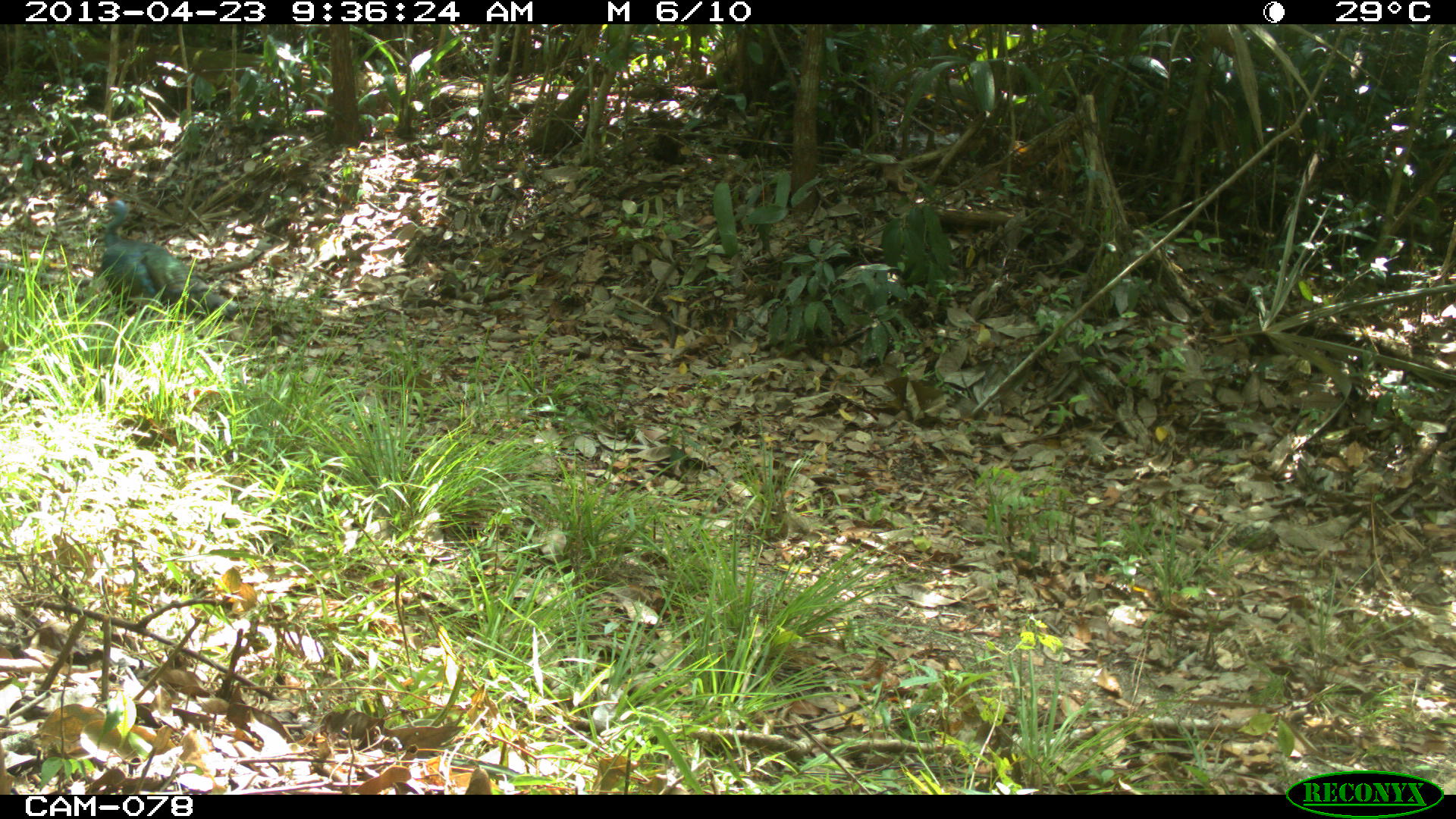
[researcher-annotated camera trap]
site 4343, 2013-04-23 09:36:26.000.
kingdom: Animalia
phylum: Chordata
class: Aves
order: Galliformes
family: Phasianidae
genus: Meleagris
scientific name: Meleagris ocellata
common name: ocellated turkey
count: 1